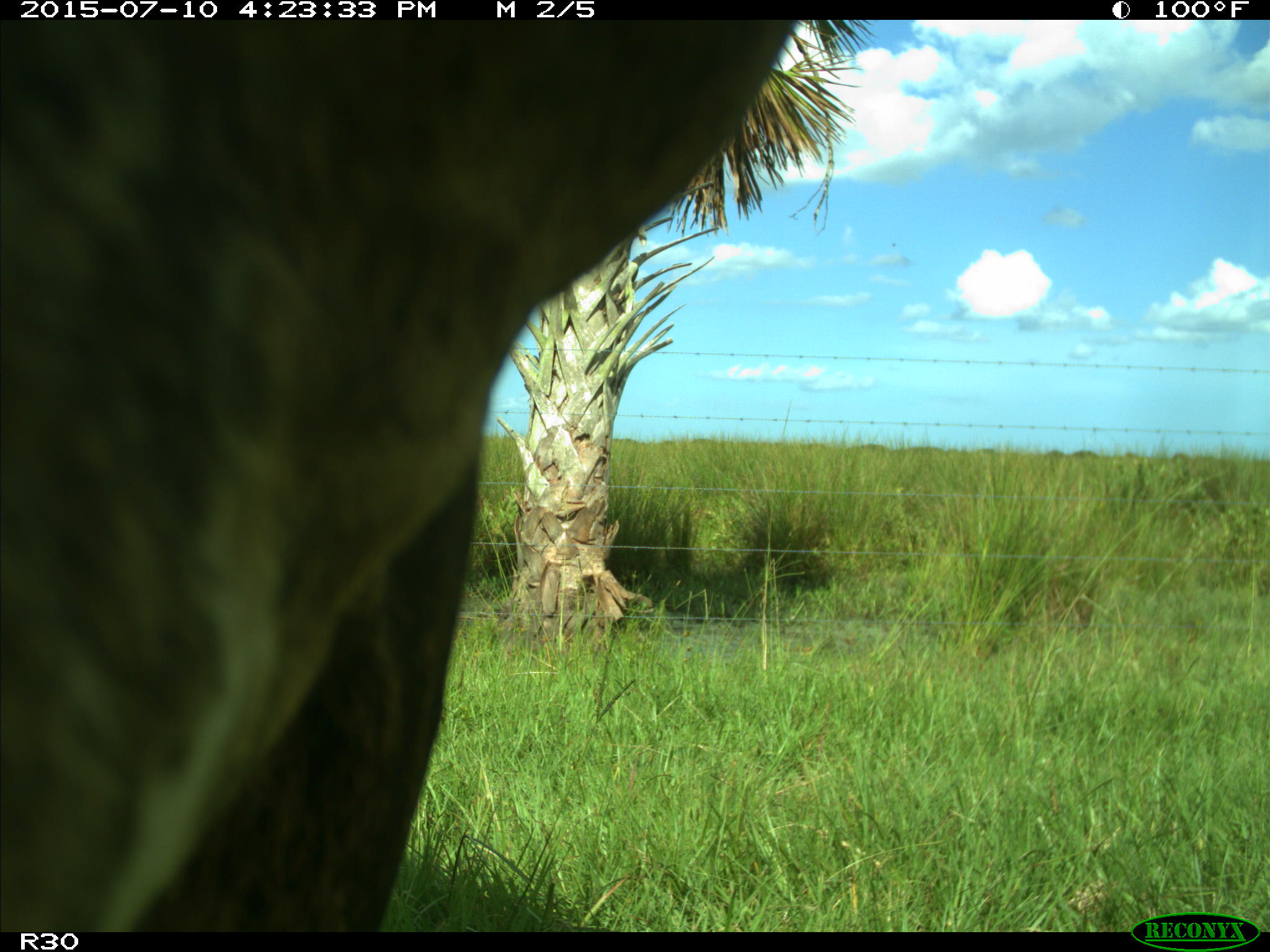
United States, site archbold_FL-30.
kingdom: Animalia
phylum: Chordata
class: Mammalia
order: Artiodactyla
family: Bovidae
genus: Bos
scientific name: Bos taurus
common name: domestic cow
Bos taurus (domestic cow).